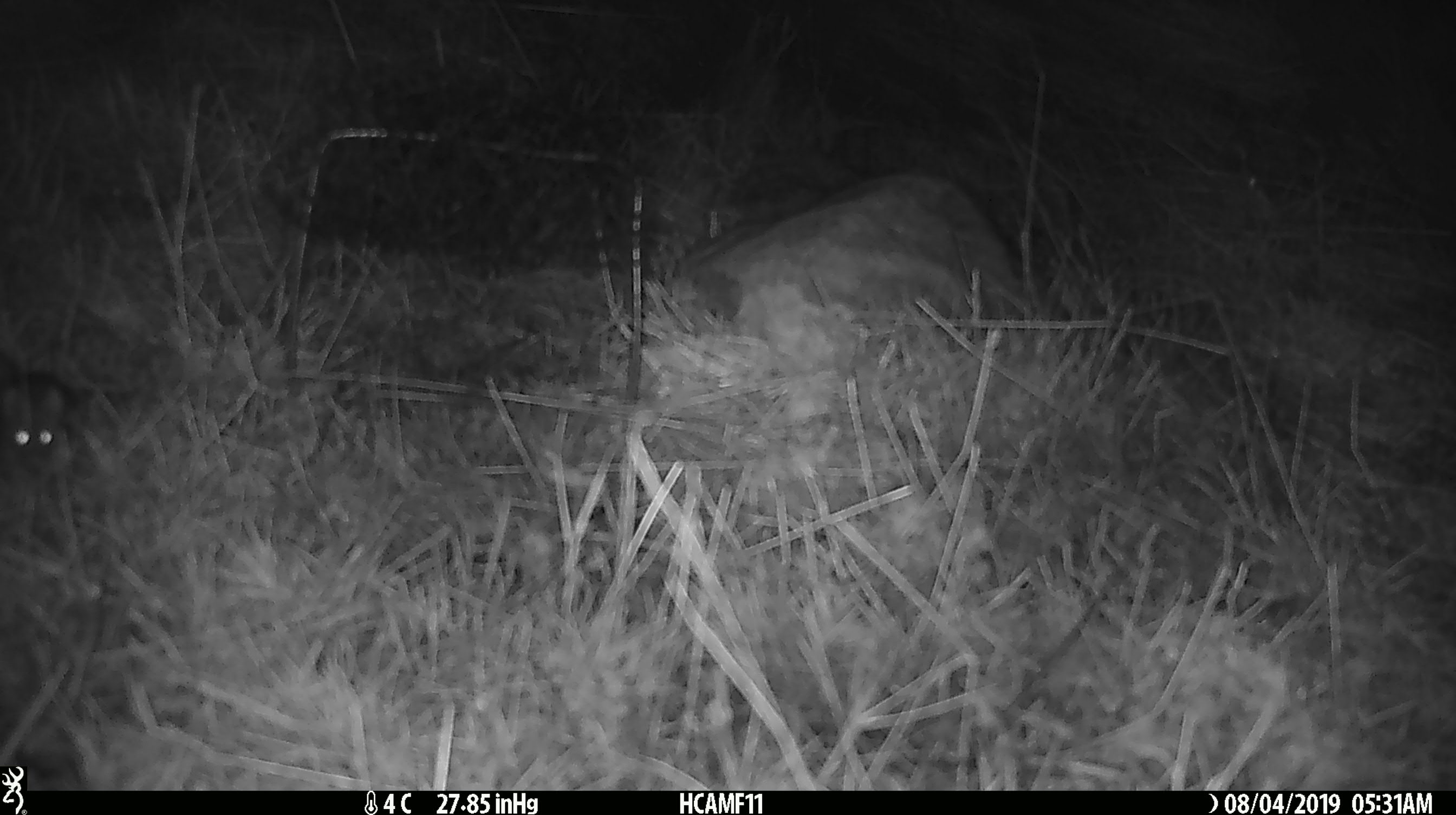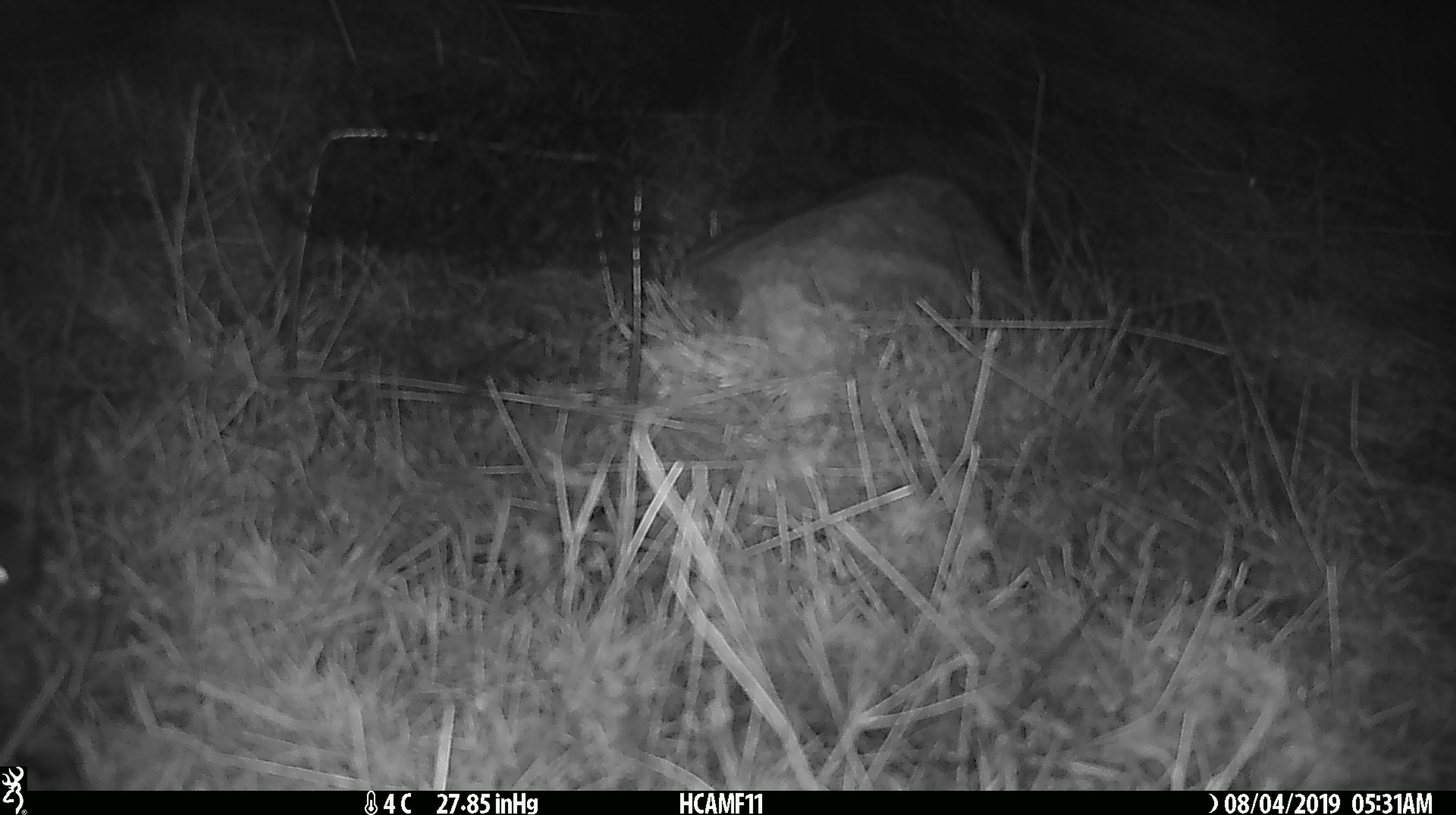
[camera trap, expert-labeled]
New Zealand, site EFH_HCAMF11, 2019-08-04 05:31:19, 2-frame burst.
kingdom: Animalia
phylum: Chordata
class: Mammalia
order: Rodentia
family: Muridae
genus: Mus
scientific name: Mus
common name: mouse